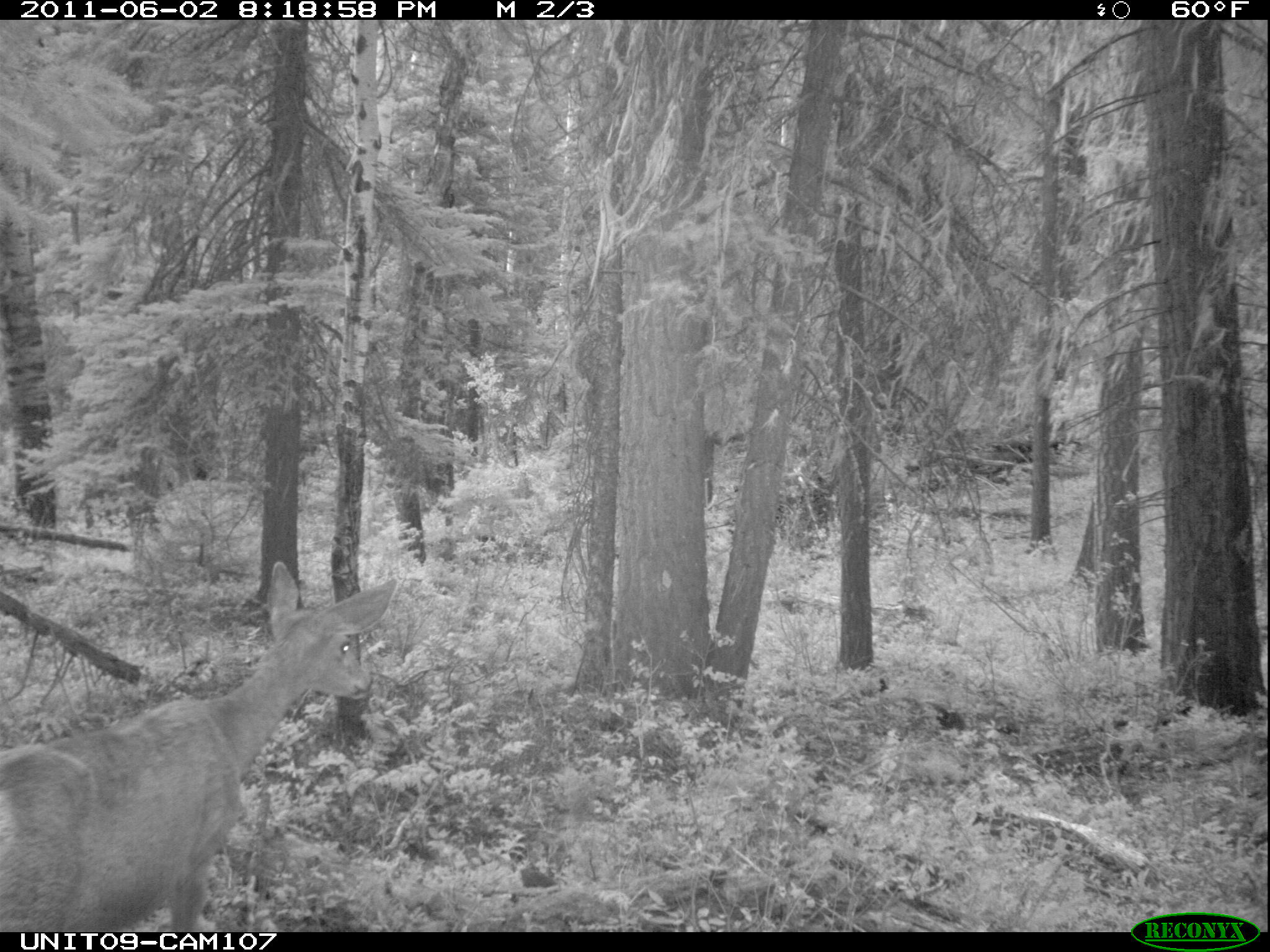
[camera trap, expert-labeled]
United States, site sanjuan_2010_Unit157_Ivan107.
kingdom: Animalia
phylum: Chordata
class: Mammalia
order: Artiodactyla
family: Cervidae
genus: Odocoileus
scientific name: Odocoileus hemionus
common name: mule deer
Odocoileus hemionus (mule deer).